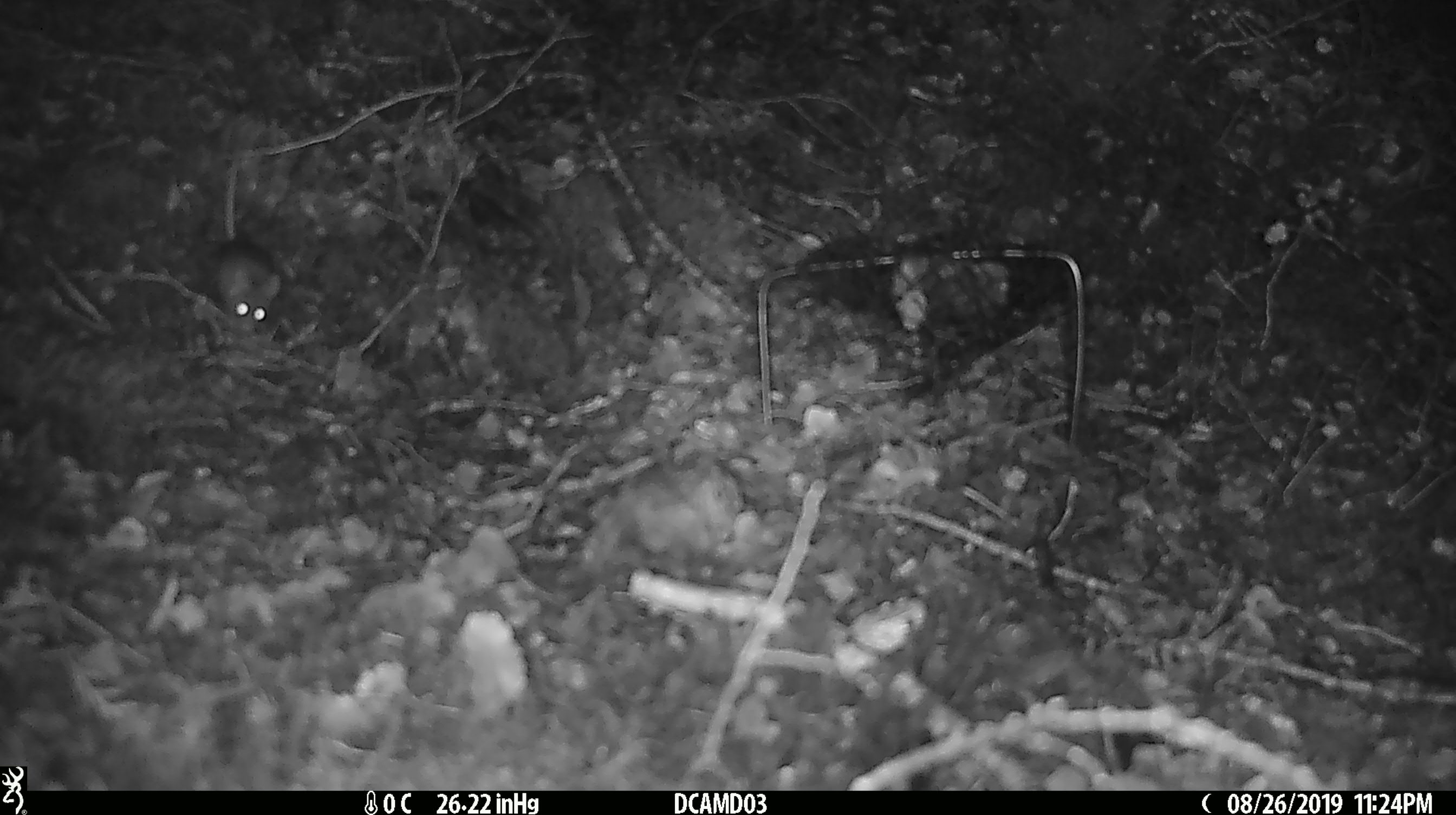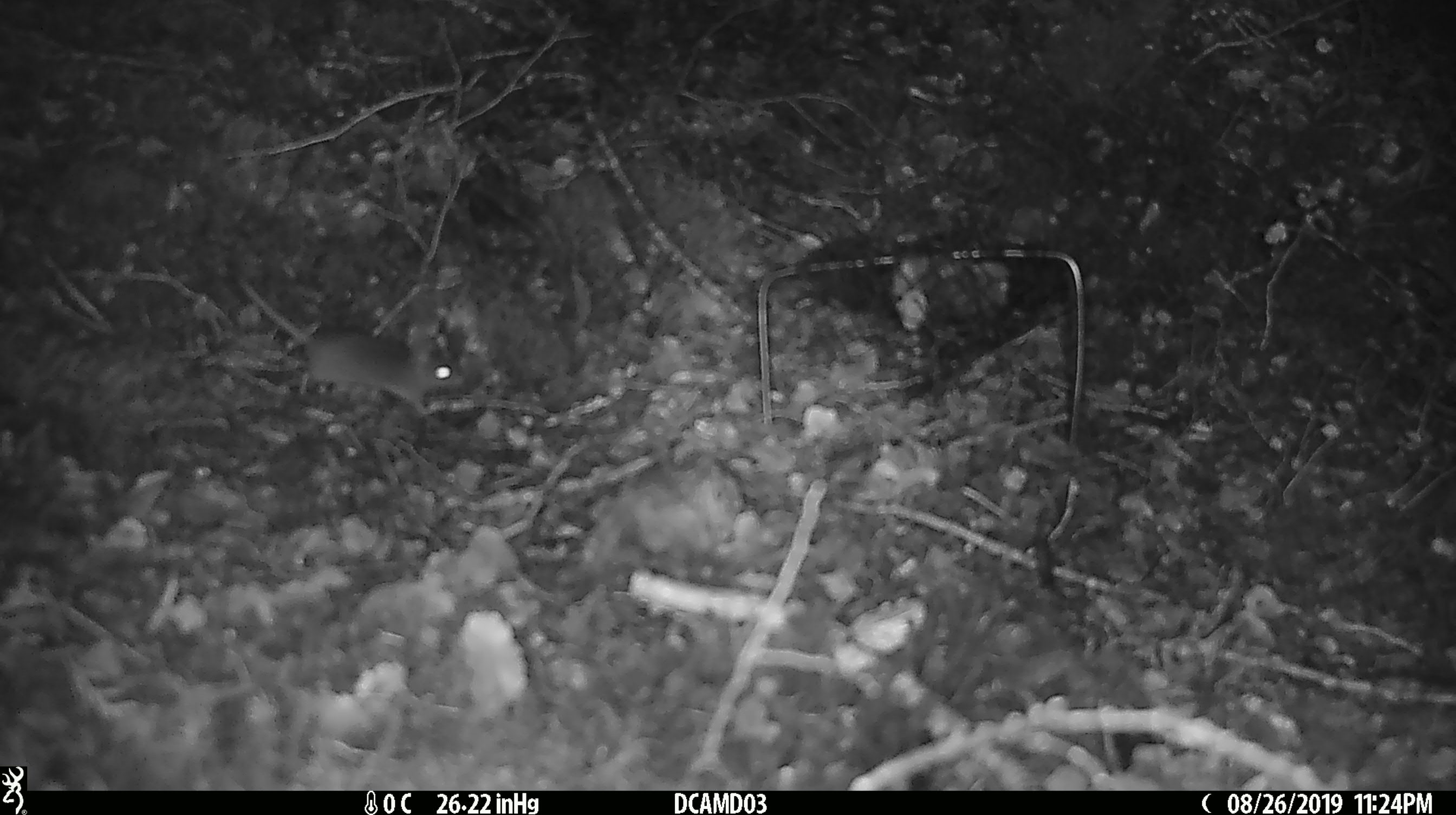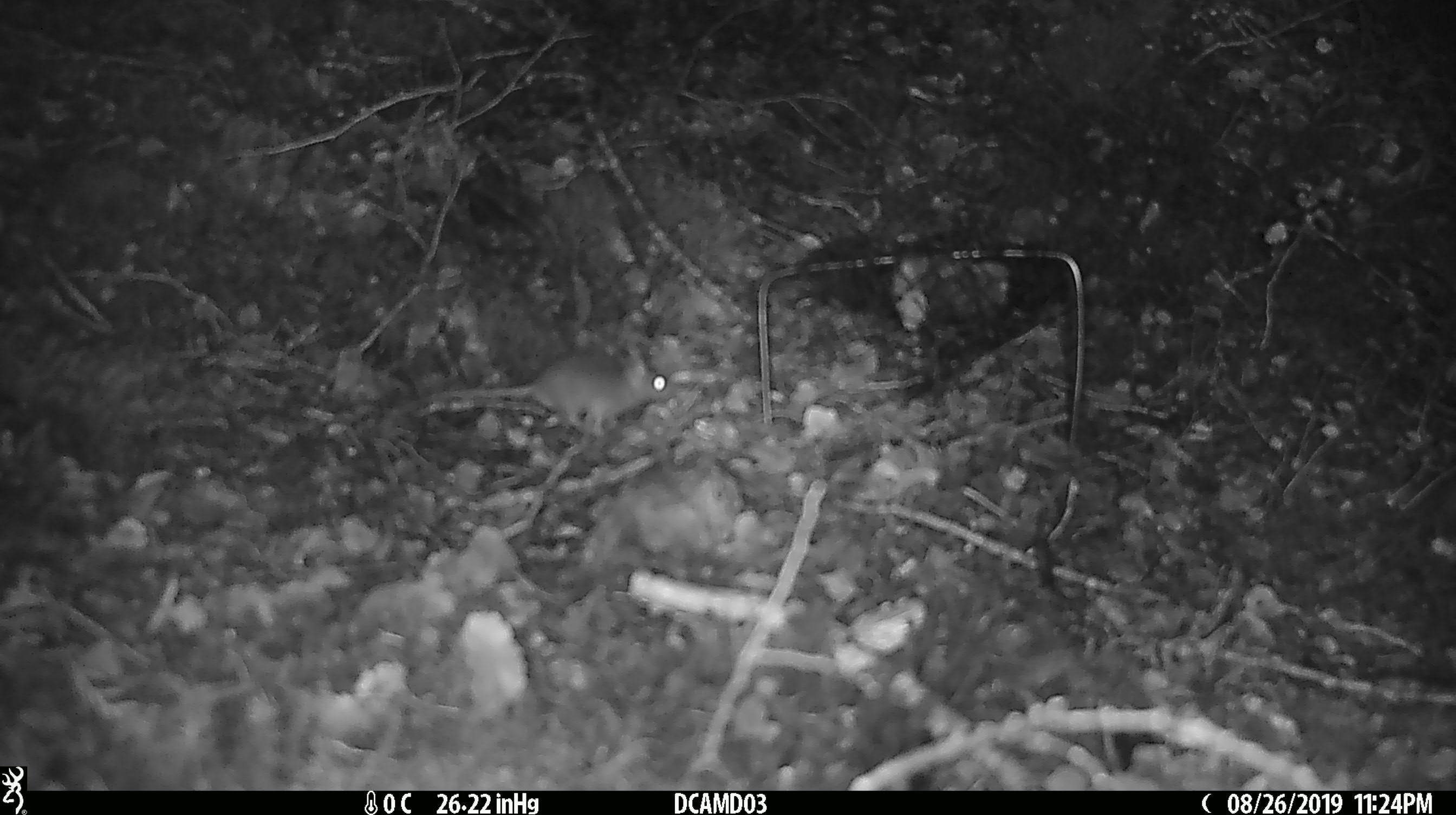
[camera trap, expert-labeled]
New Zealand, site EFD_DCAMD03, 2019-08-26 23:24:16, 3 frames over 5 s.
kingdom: Animalia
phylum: Chordata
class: Mammalia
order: Rodentia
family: Muridae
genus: Mus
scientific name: Mus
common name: mouse